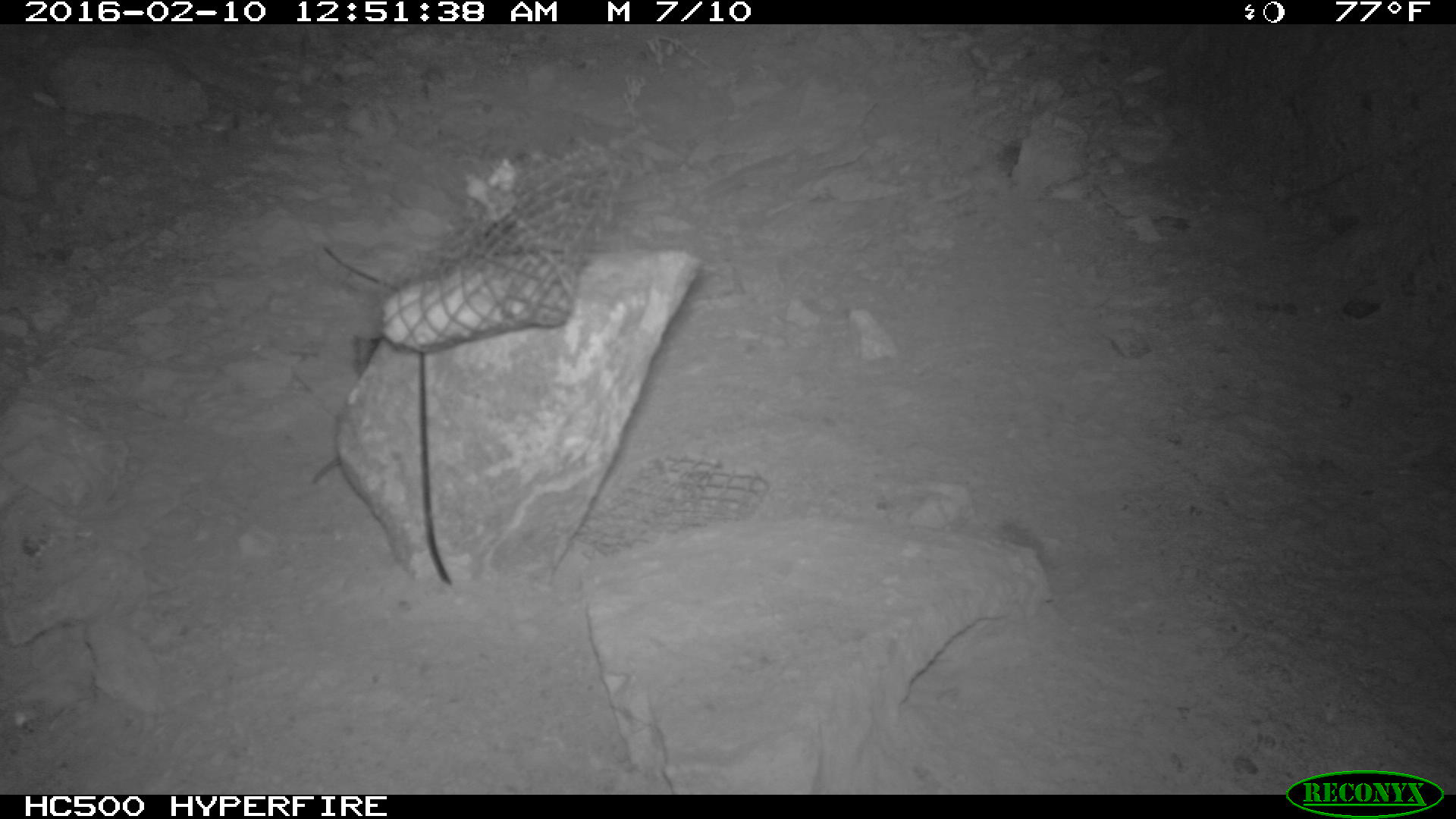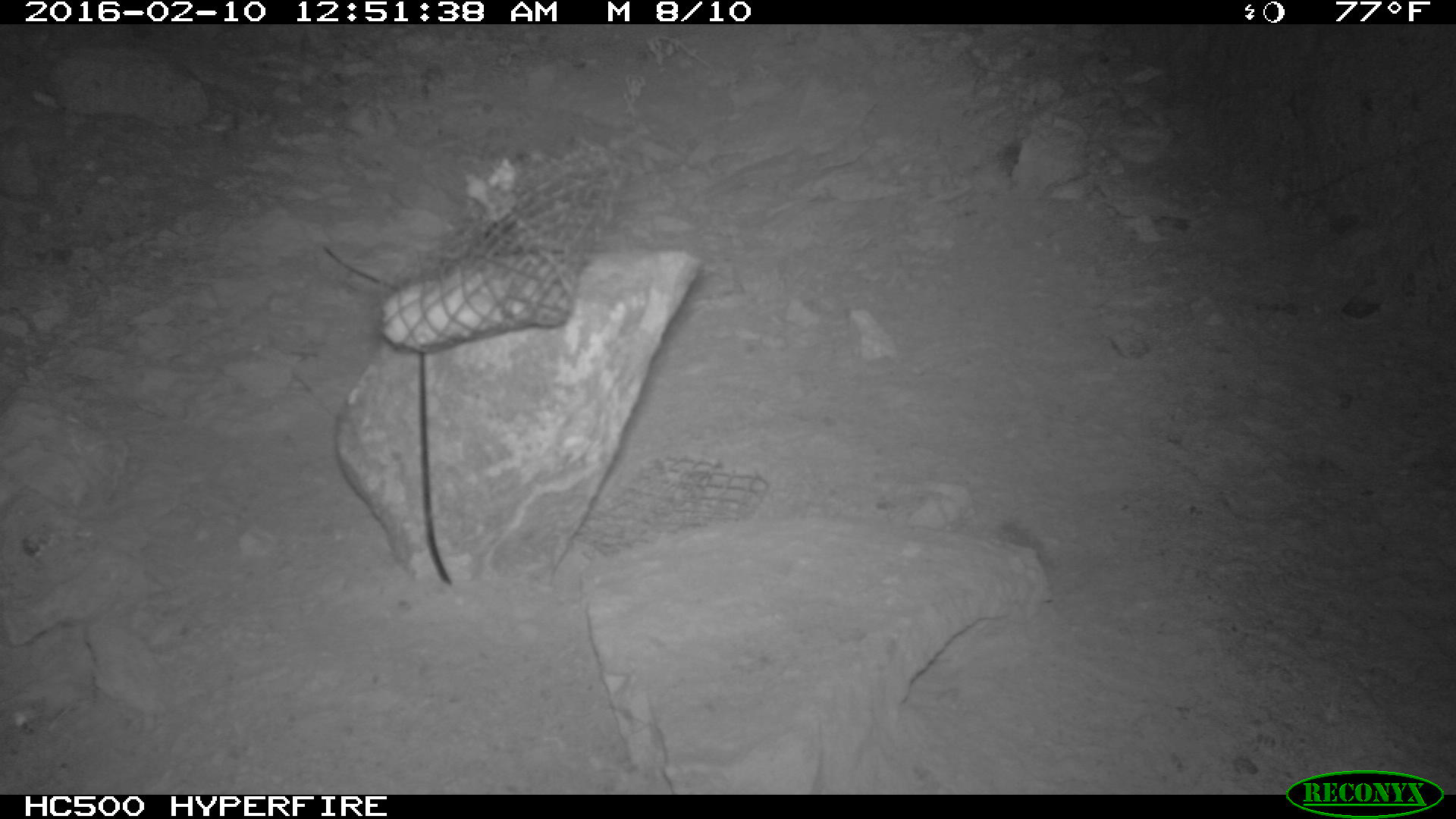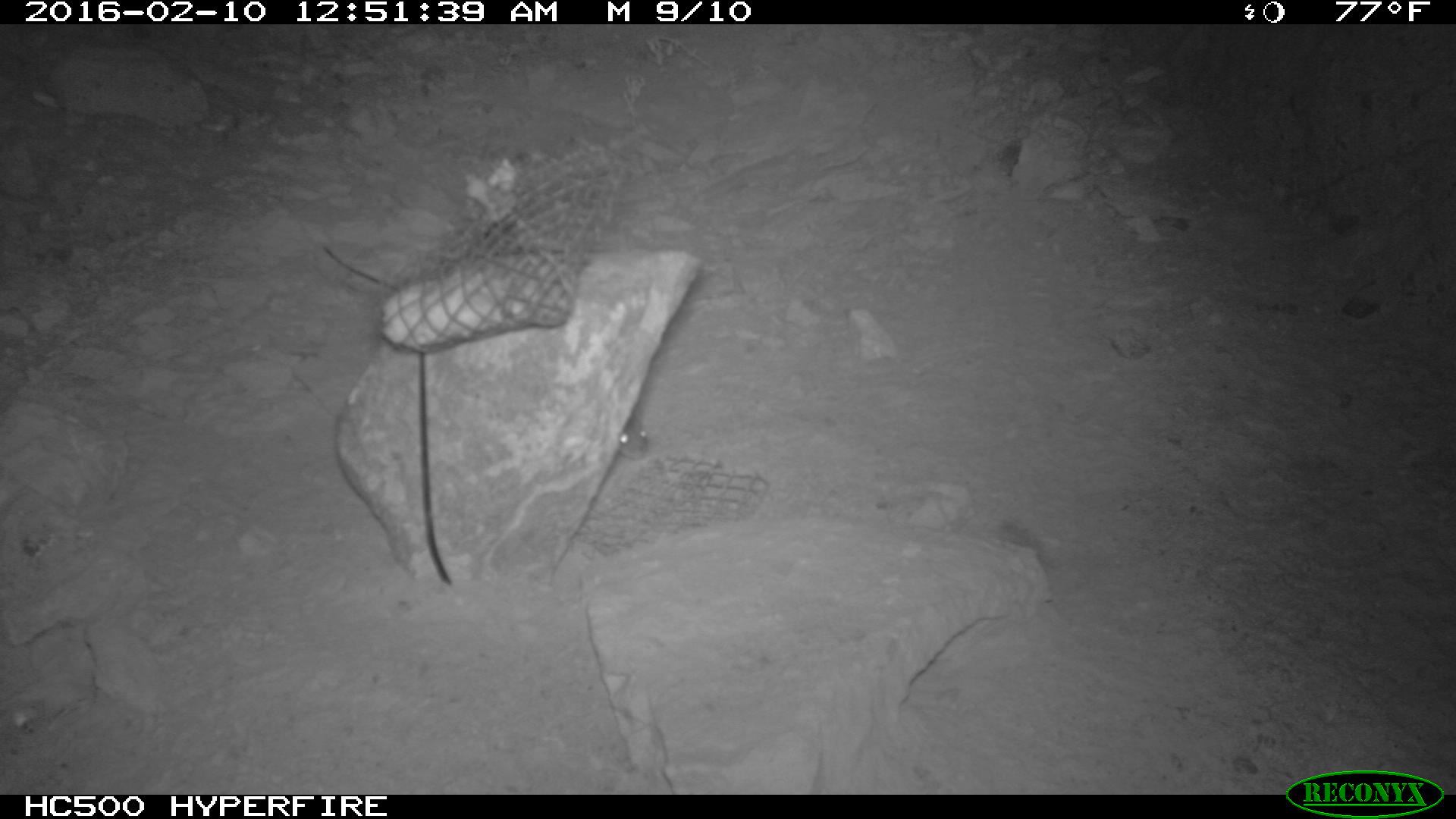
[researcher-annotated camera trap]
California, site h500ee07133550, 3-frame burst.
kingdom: Animalia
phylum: Chordata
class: Mammalia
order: Rodentia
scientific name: Rodentia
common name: rodent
Rodent (Rodentia).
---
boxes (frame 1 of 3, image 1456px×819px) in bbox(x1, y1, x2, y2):
rodent: bbox(314, 335, 378, 483)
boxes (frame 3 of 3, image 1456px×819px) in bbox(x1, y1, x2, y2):
rodent: bbox(618, 410, 648, 460)